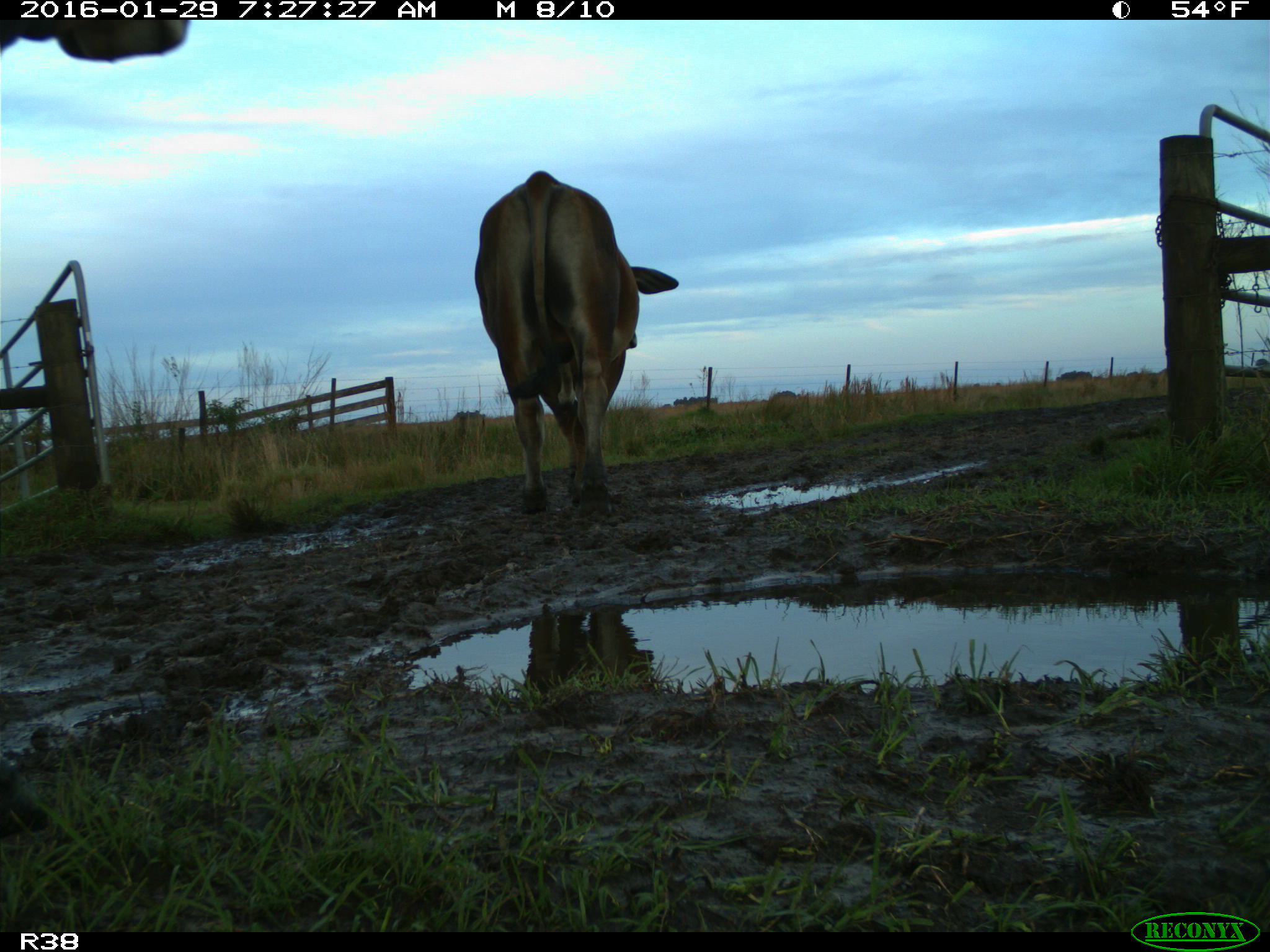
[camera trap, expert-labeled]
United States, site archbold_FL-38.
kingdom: Animalia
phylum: Chordata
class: Mammalia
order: Artiodactyla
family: Bovidae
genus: Bos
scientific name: Bos taurus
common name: domestic cow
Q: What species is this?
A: Bos taurus (domestic cow).